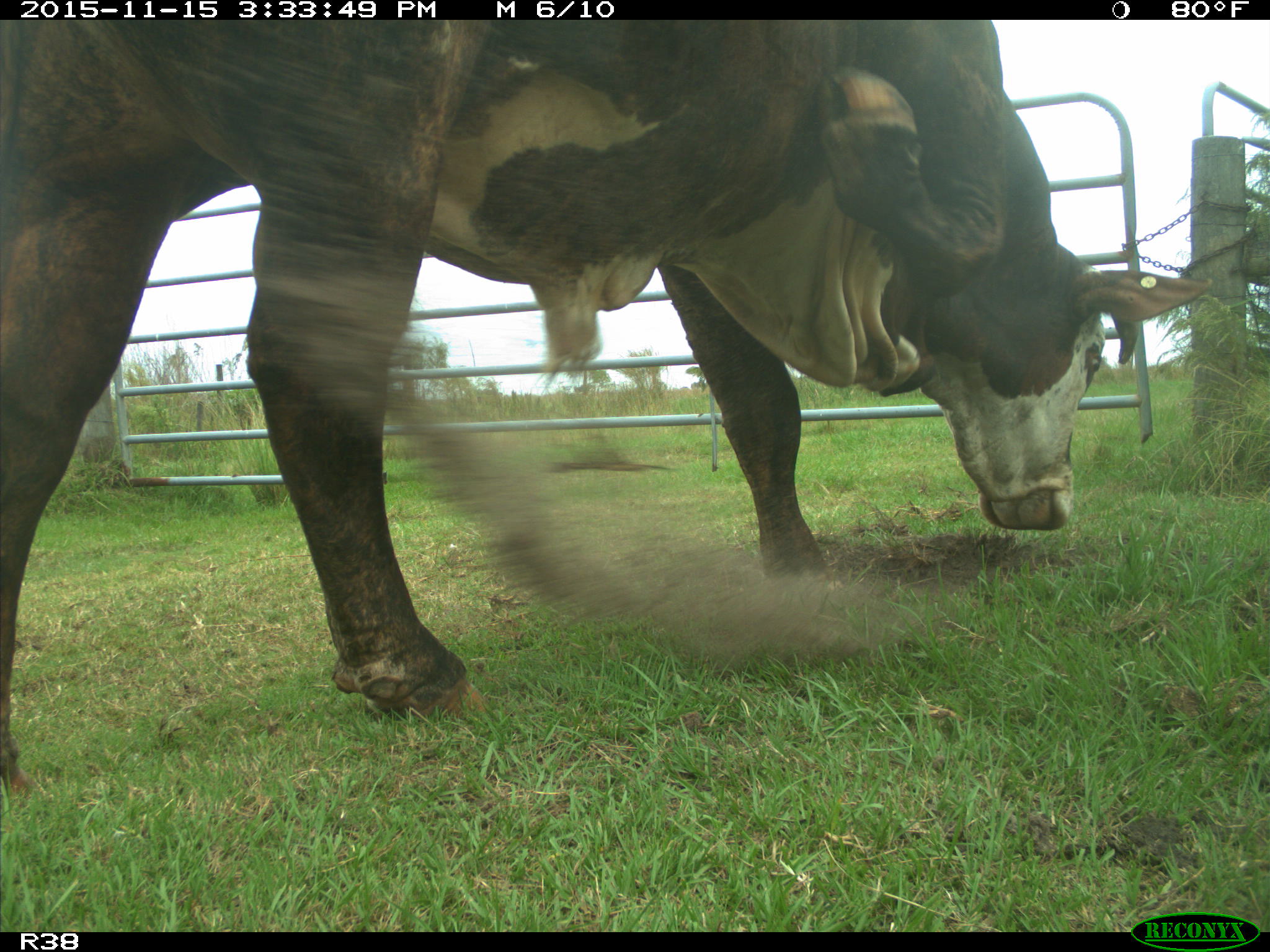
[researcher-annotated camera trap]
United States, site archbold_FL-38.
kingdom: Animalia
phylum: Chordata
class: Mammalia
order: Artiodactyla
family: Bovidae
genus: Bos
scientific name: Bos taurus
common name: domestic cow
Bos taurus (domestic cow).